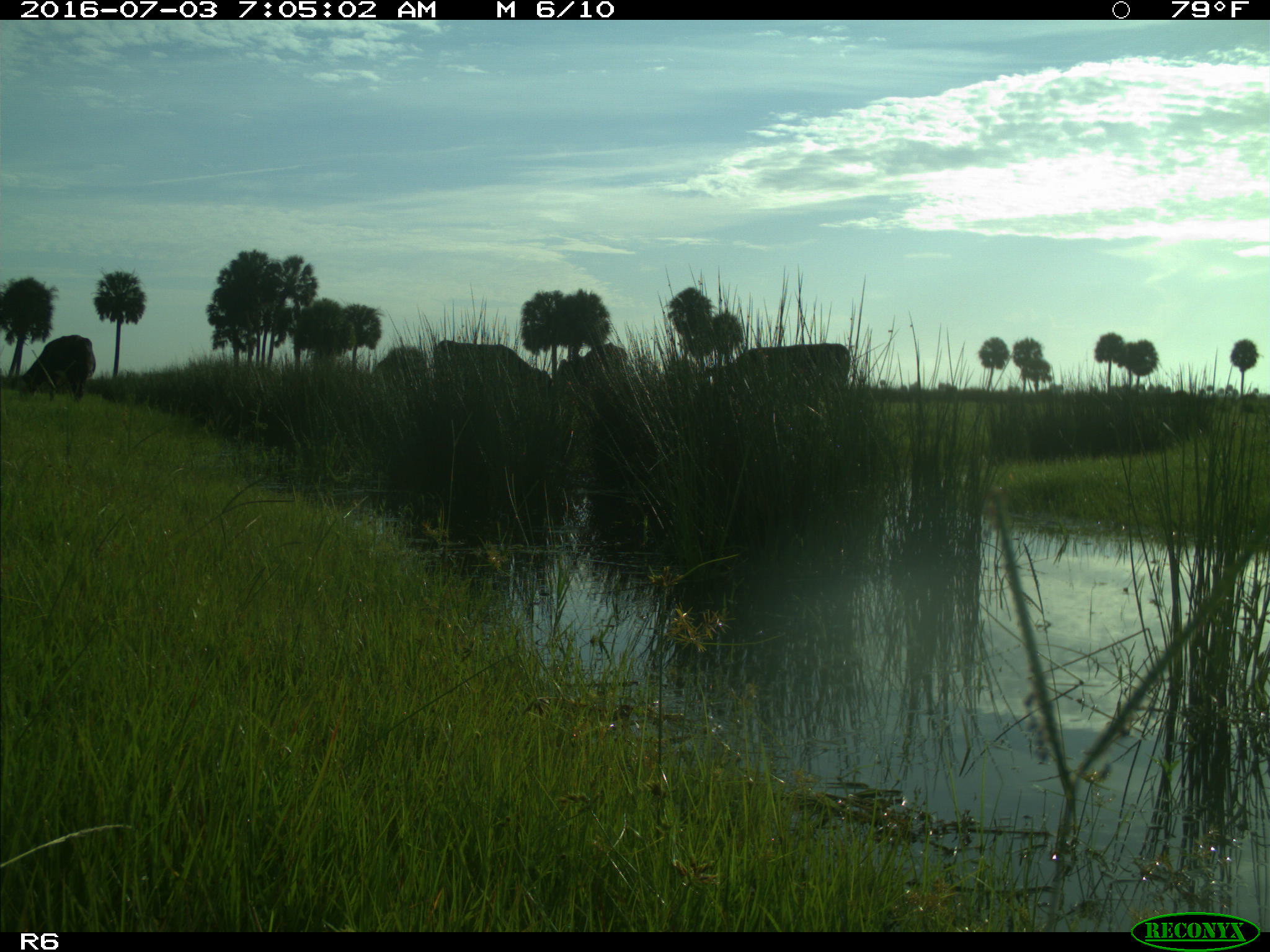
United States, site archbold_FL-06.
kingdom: Animalia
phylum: Chordata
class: Mammalia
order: Artiodactyla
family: Bovidae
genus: Bos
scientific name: Bos taurus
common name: domestic cow